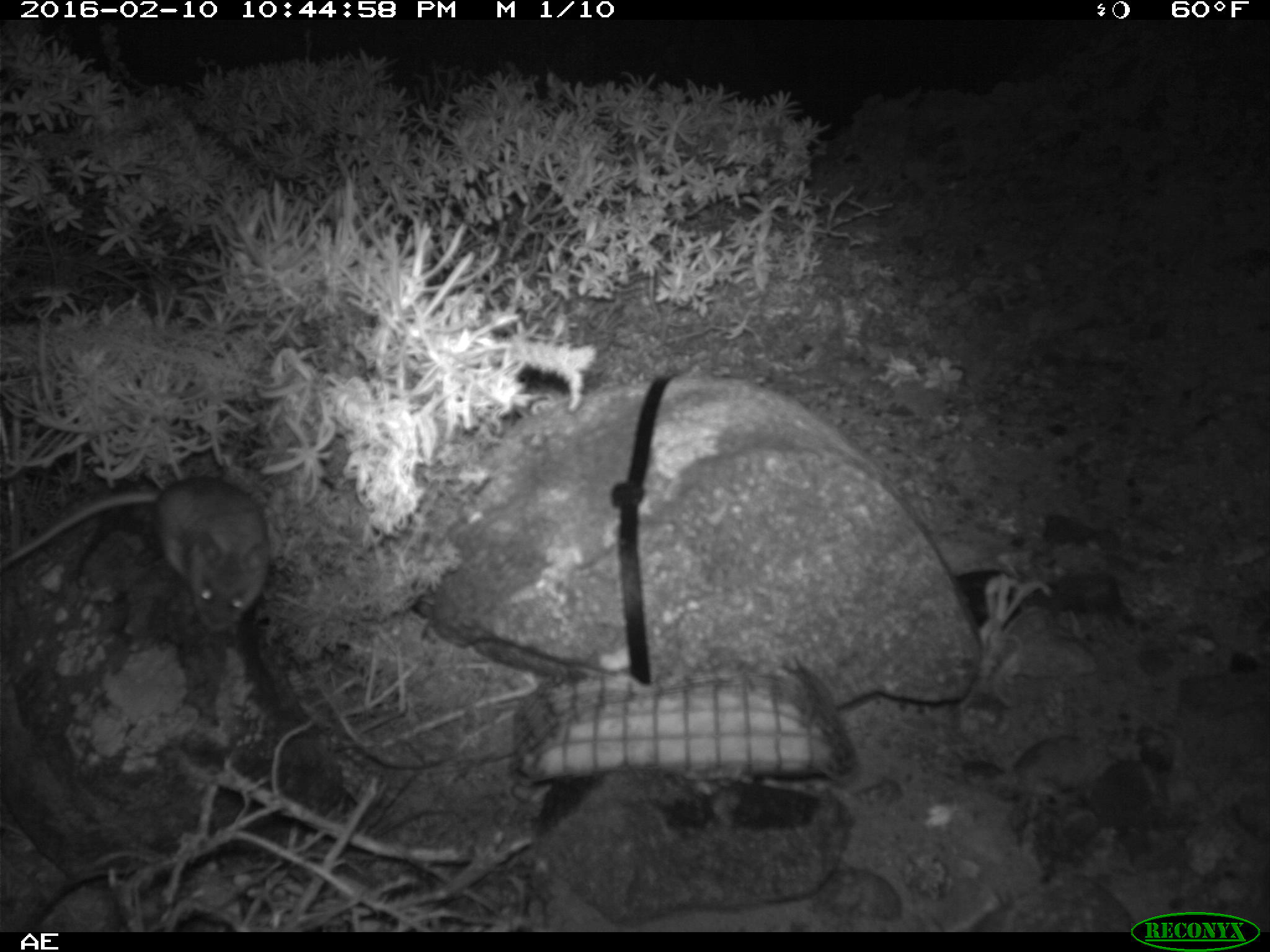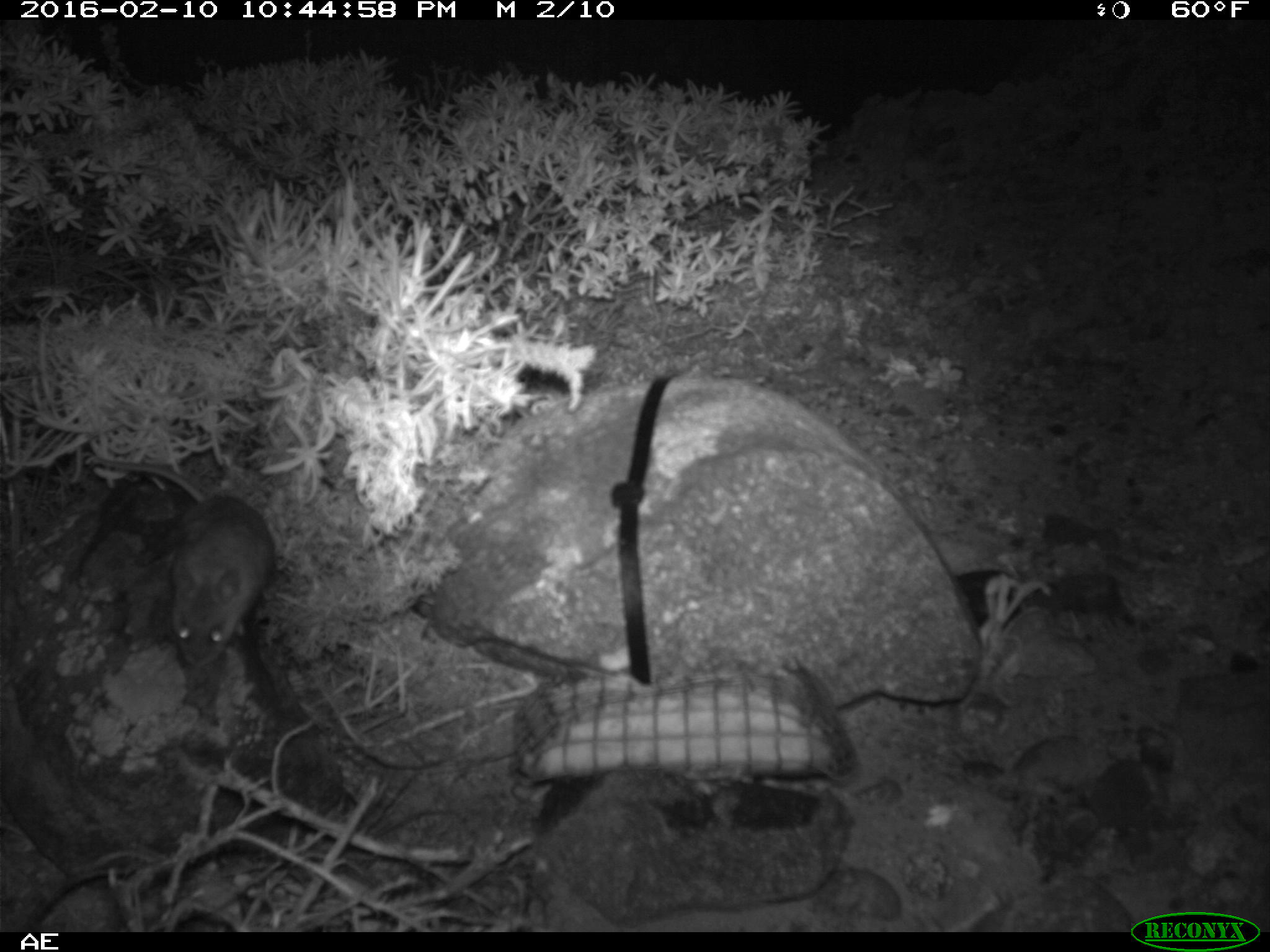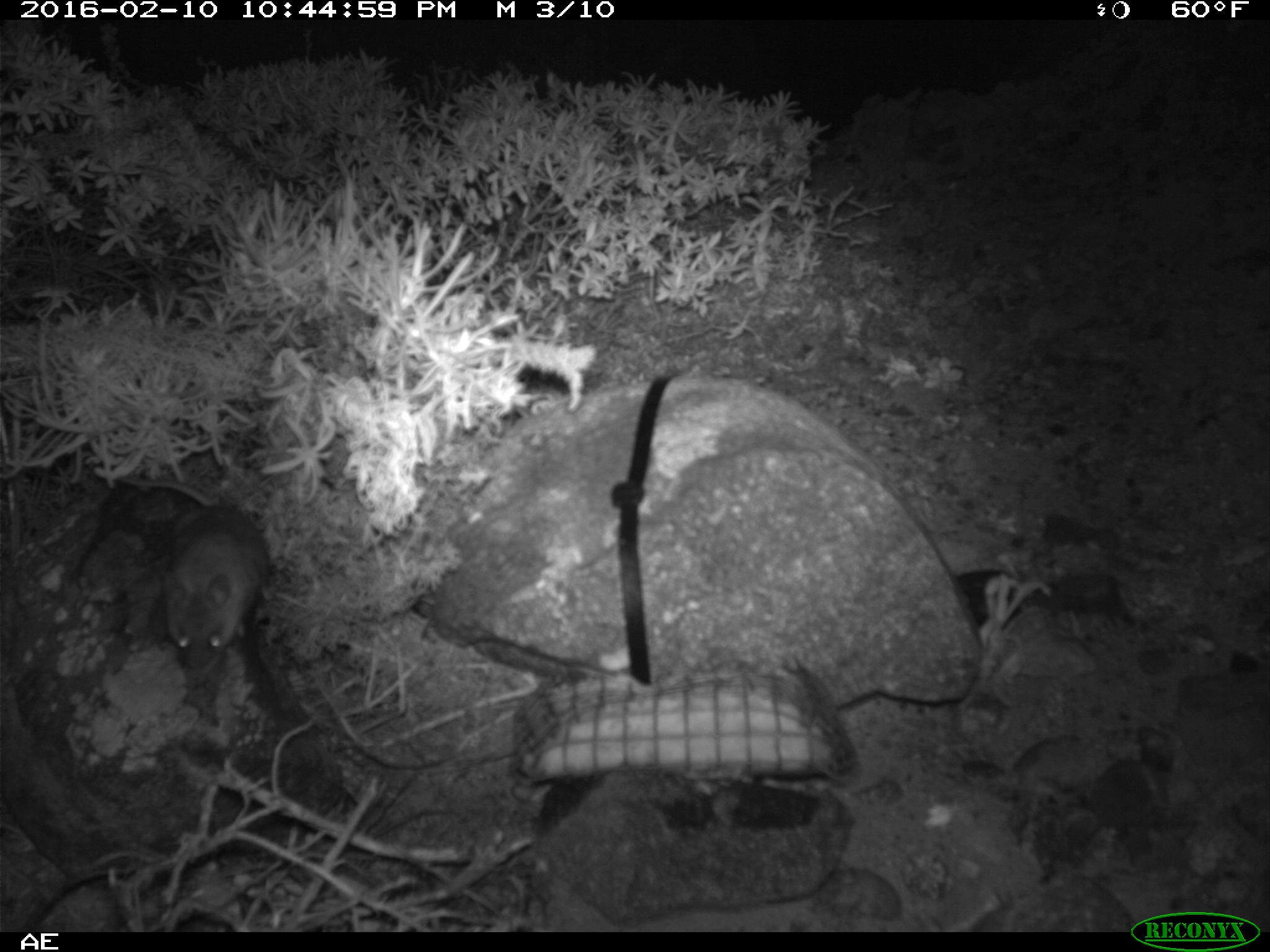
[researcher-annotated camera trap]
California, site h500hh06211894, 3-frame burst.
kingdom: Animalia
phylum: Chordata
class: Mammalia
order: Rodentia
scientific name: Rodentia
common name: rodent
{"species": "rodent (Rodentia)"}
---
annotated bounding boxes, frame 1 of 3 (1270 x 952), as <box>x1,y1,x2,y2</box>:
rodent: <box>0,474,267,629</box>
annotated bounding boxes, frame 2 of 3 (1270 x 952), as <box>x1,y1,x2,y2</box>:
rodent: <box>82,448,276,669</box>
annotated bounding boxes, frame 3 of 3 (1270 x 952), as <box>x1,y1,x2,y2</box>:
rodent: <box>113,469,275,672</box>